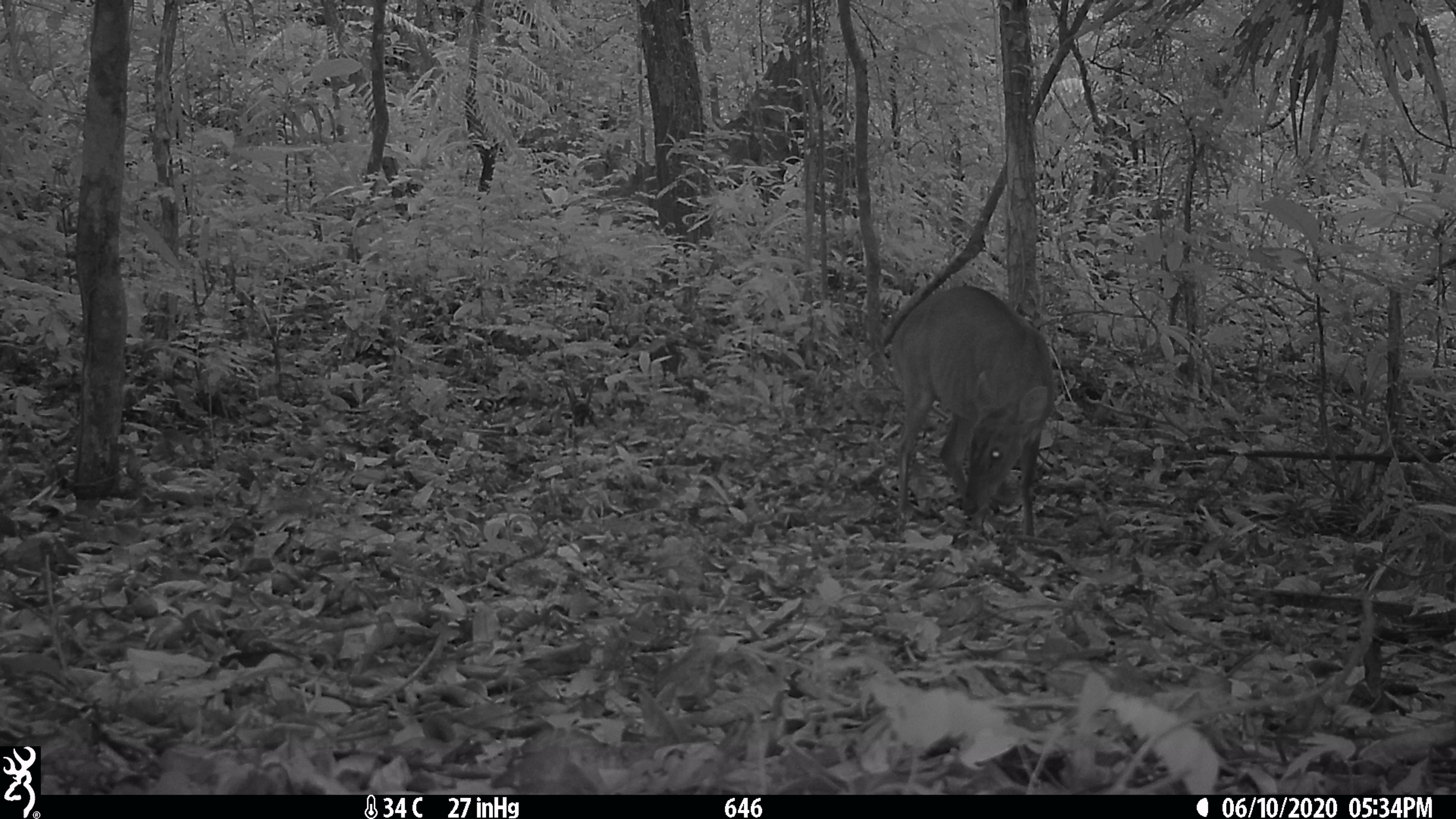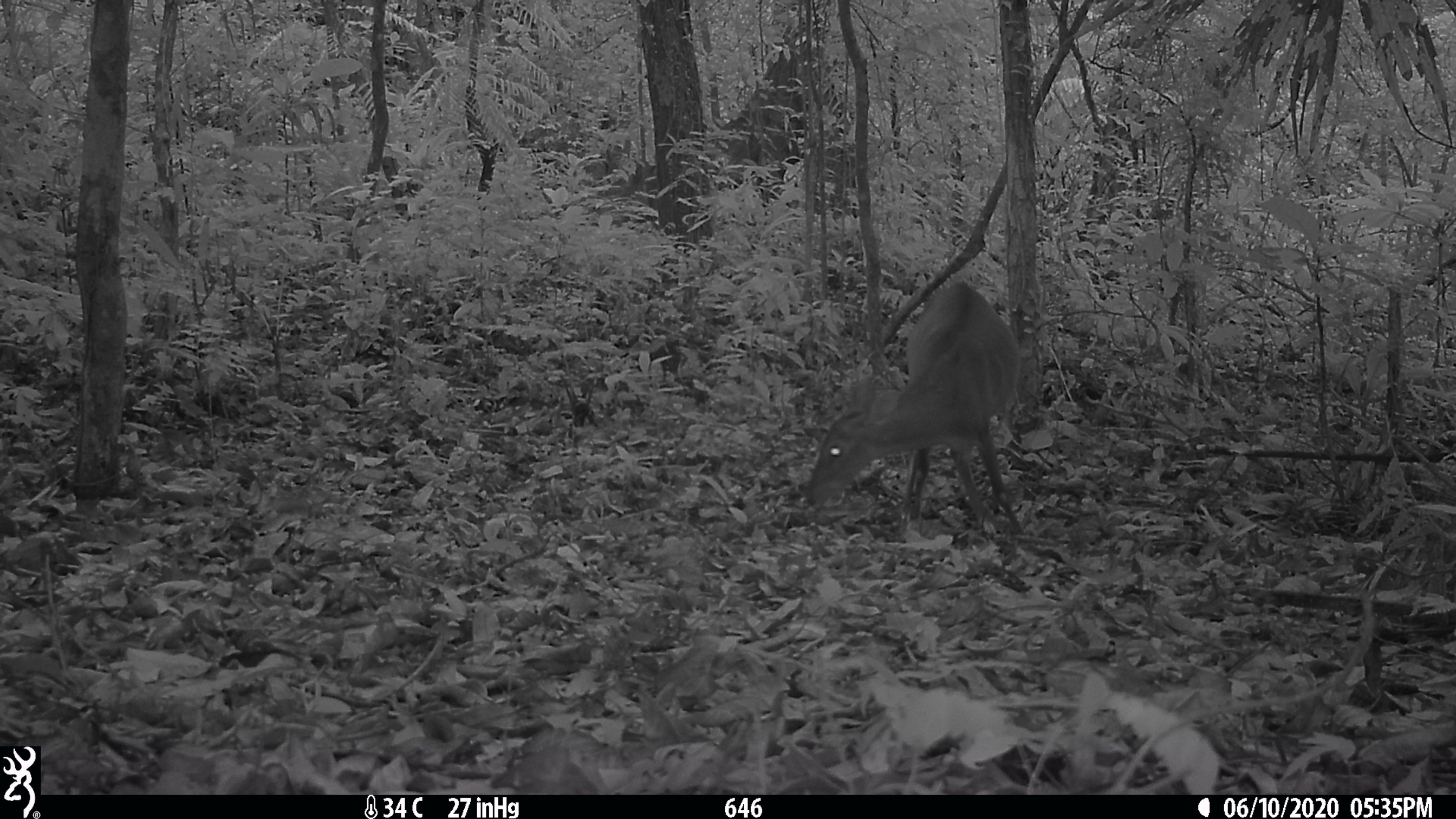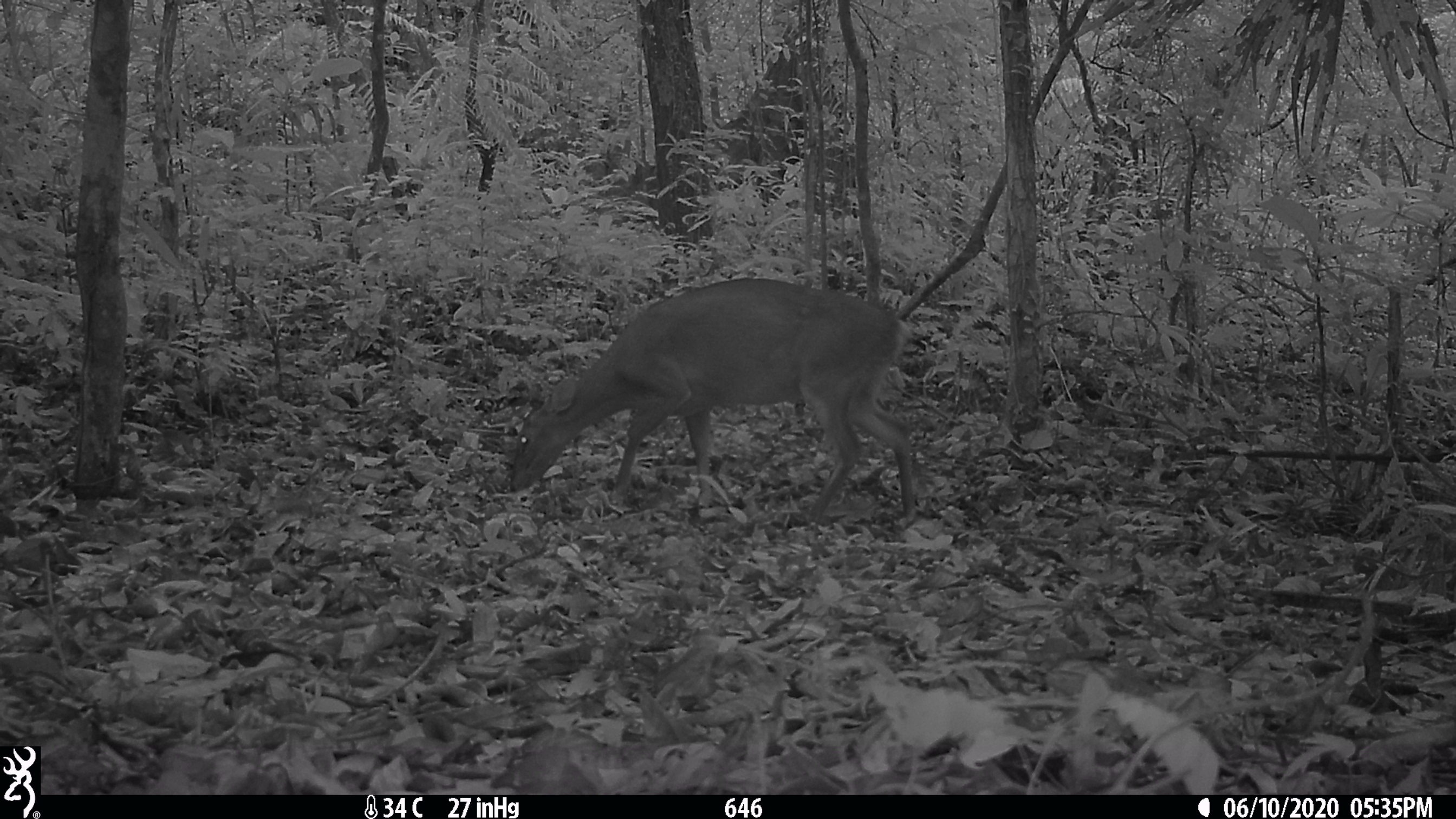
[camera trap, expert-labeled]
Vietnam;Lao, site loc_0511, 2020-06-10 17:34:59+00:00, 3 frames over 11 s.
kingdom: Animalia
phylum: Chordata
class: Mammalia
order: Artiodactyla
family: Cervidae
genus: Muntiacus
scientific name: Muntiacus vuquangensis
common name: large-antlered muntjac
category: large antlered muntjac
Large antlered muntjac (large-antlered muntjac) (Muntiacus vuquangensis). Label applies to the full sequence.